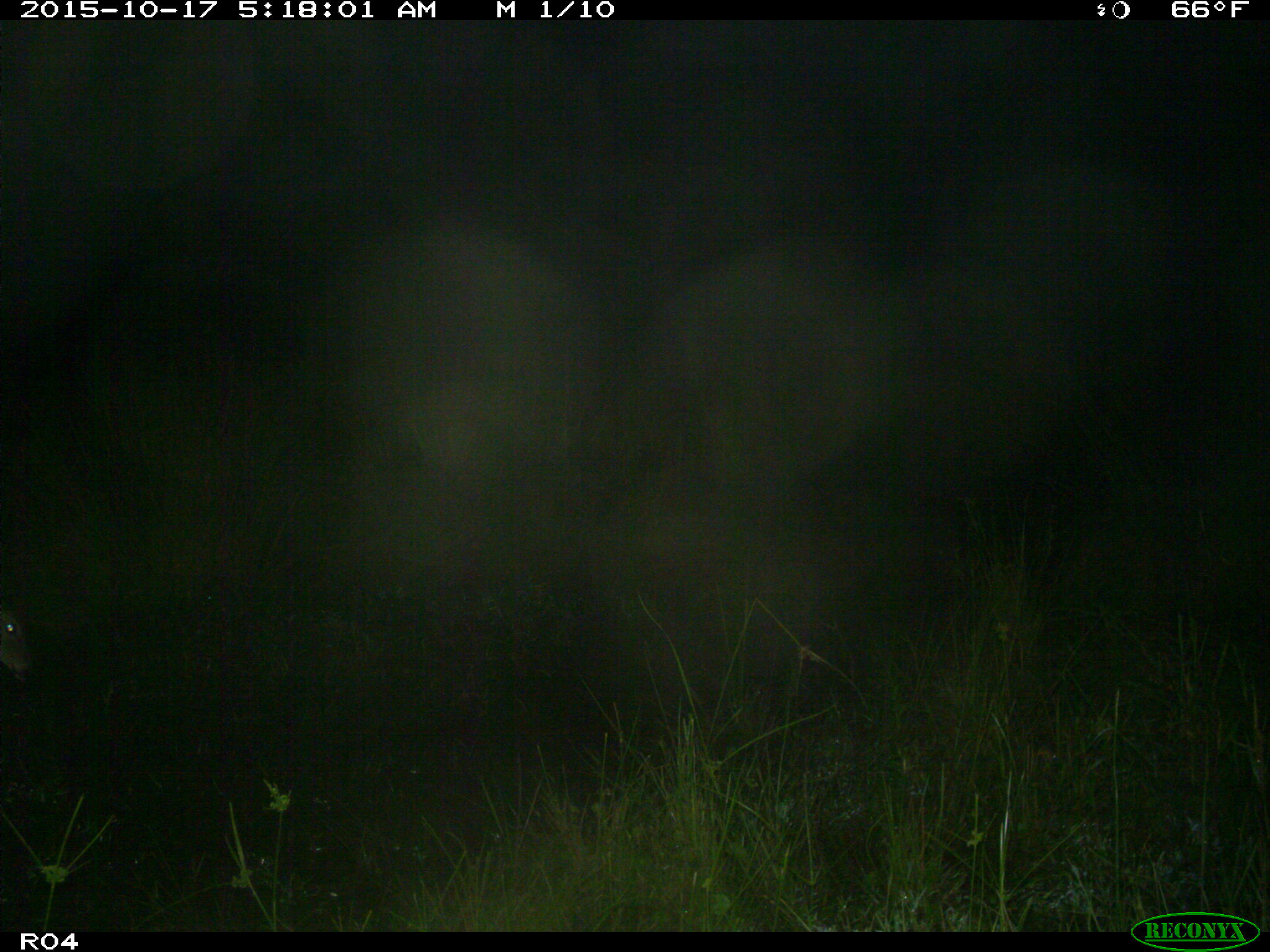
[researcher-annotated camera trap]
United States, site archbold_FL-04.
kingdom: Animalia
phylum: Chordata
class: Mammalia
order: Artiodactyla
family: Cervidae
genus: Odocoileus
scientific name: Odocoileus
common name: deer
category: unidentified deer